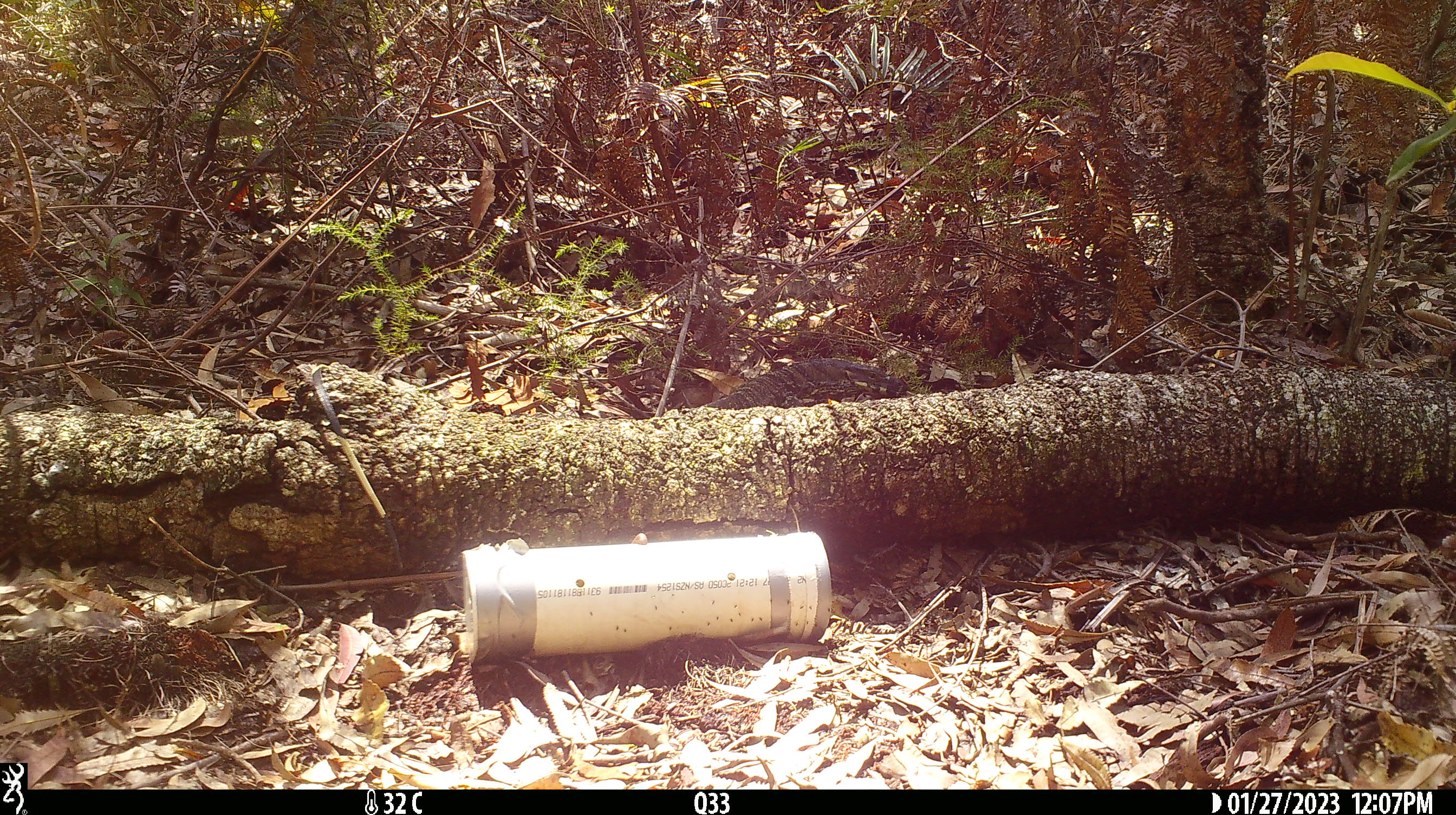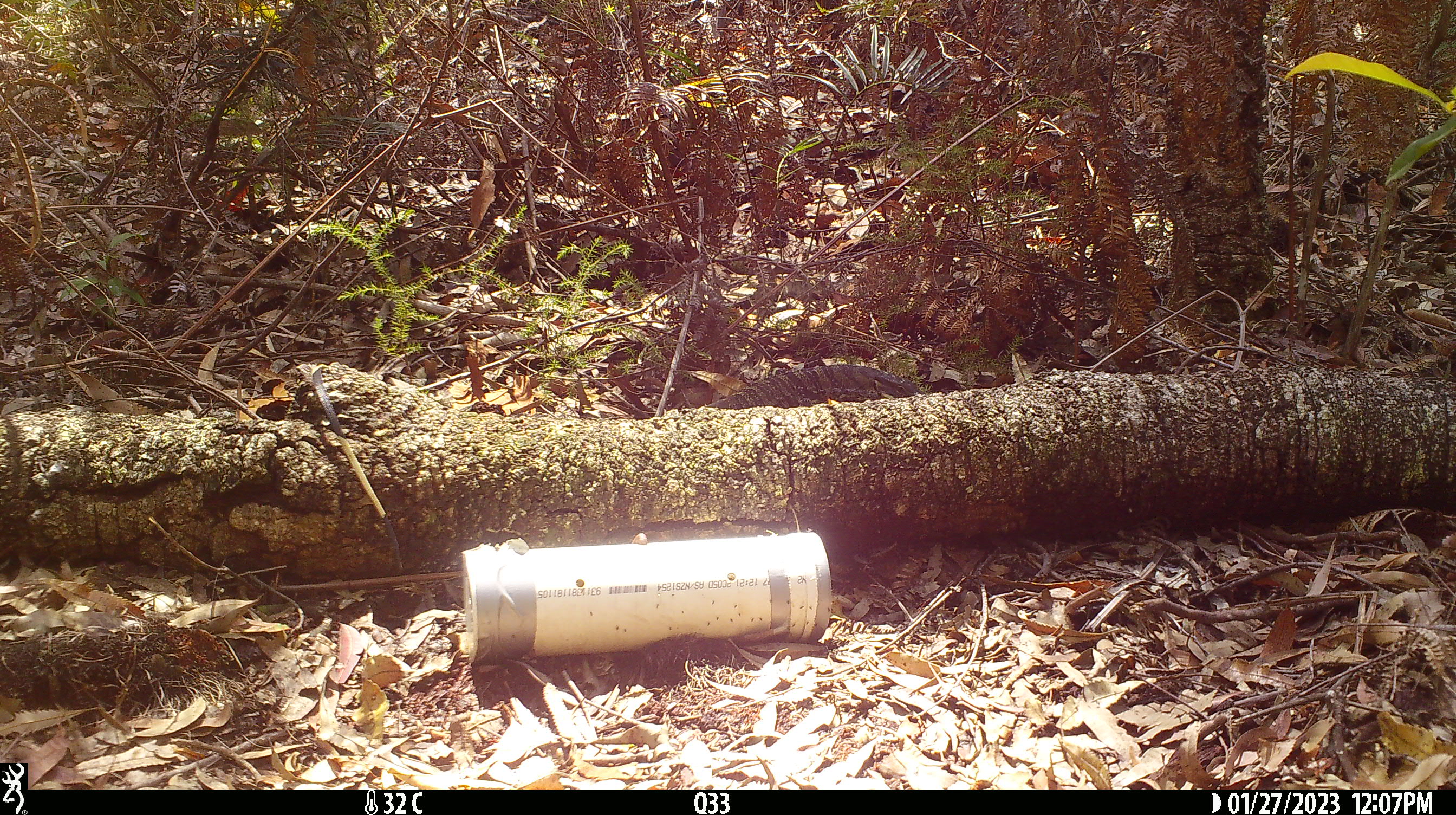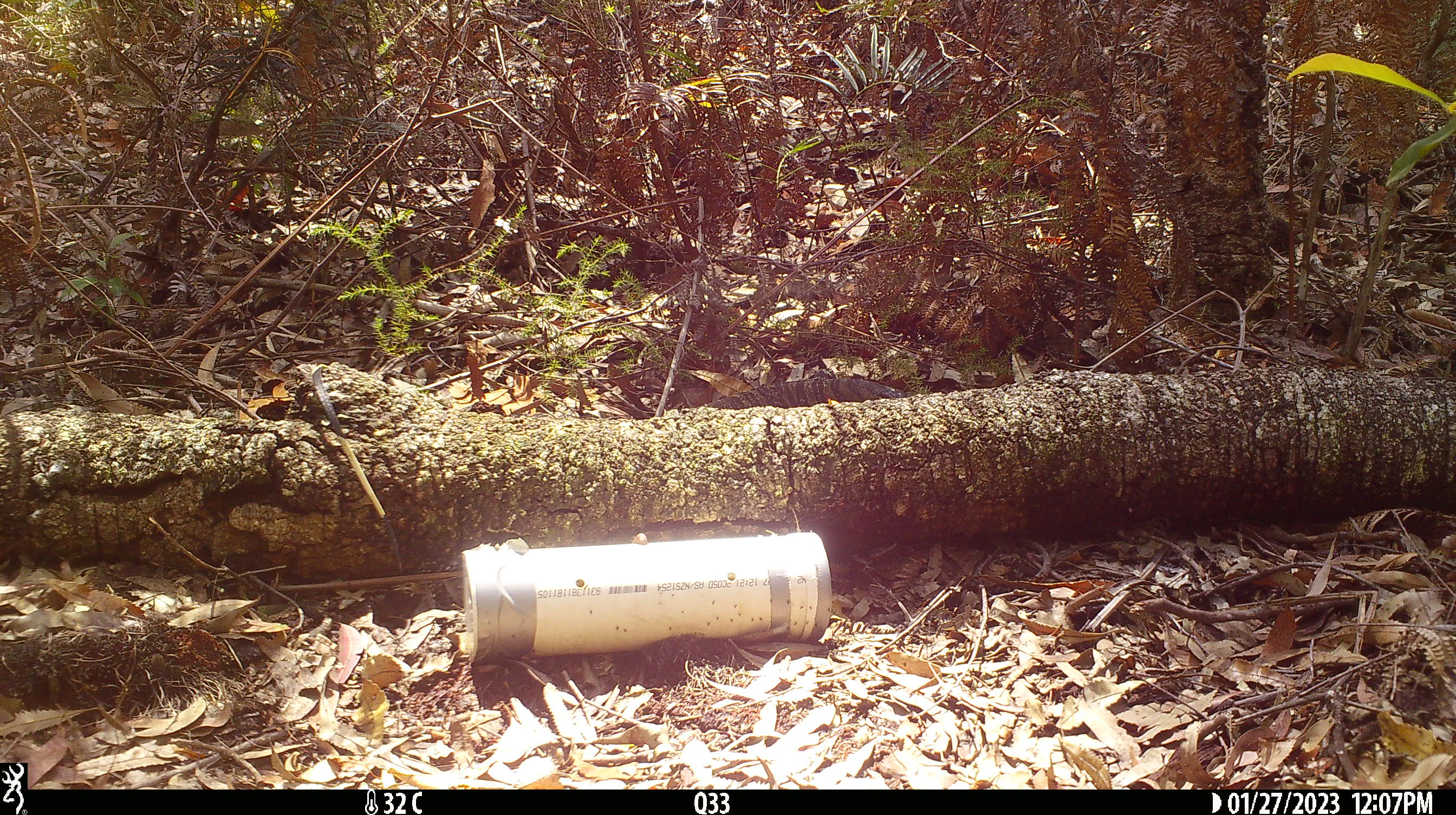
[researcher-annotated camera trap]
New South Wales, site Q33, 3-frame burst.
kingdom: Animalia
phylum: Chordata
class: Reptilia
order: Squamata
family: Varanidae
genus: Varanus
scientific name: Varanus varius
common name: lace monitor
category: goanna